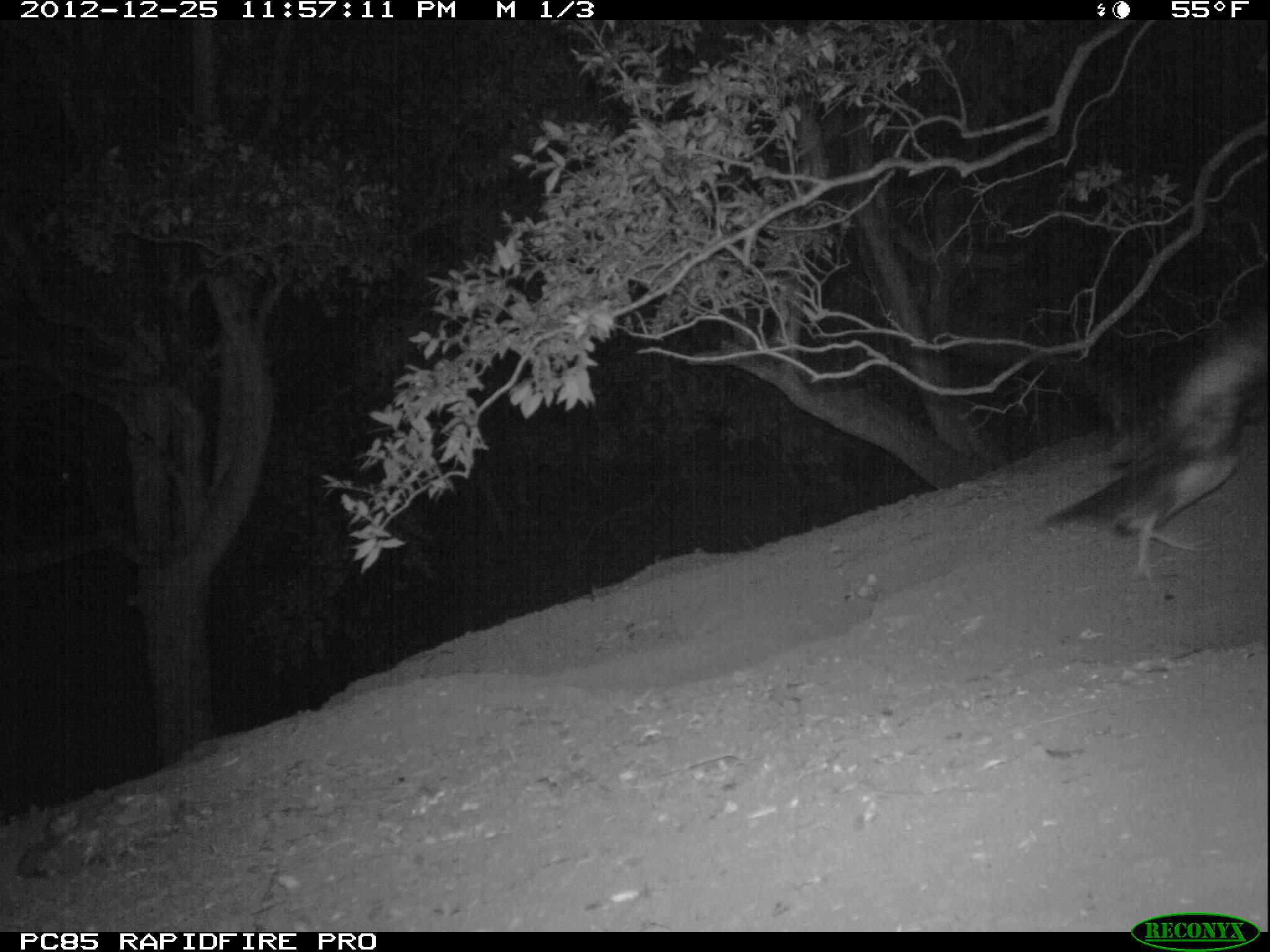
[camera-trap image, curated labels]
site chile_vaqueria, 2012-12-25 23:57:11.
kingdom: Animalia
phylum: Chordata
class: Aves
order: Procellariiformes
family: Procellariidae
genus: Calonectris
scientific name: Calonectris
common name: shearwater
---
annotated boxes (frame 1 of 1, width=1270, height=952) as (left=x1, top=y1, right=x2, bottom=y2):
shearwater: (left=1037, top=296, right=1270, bottom=584)